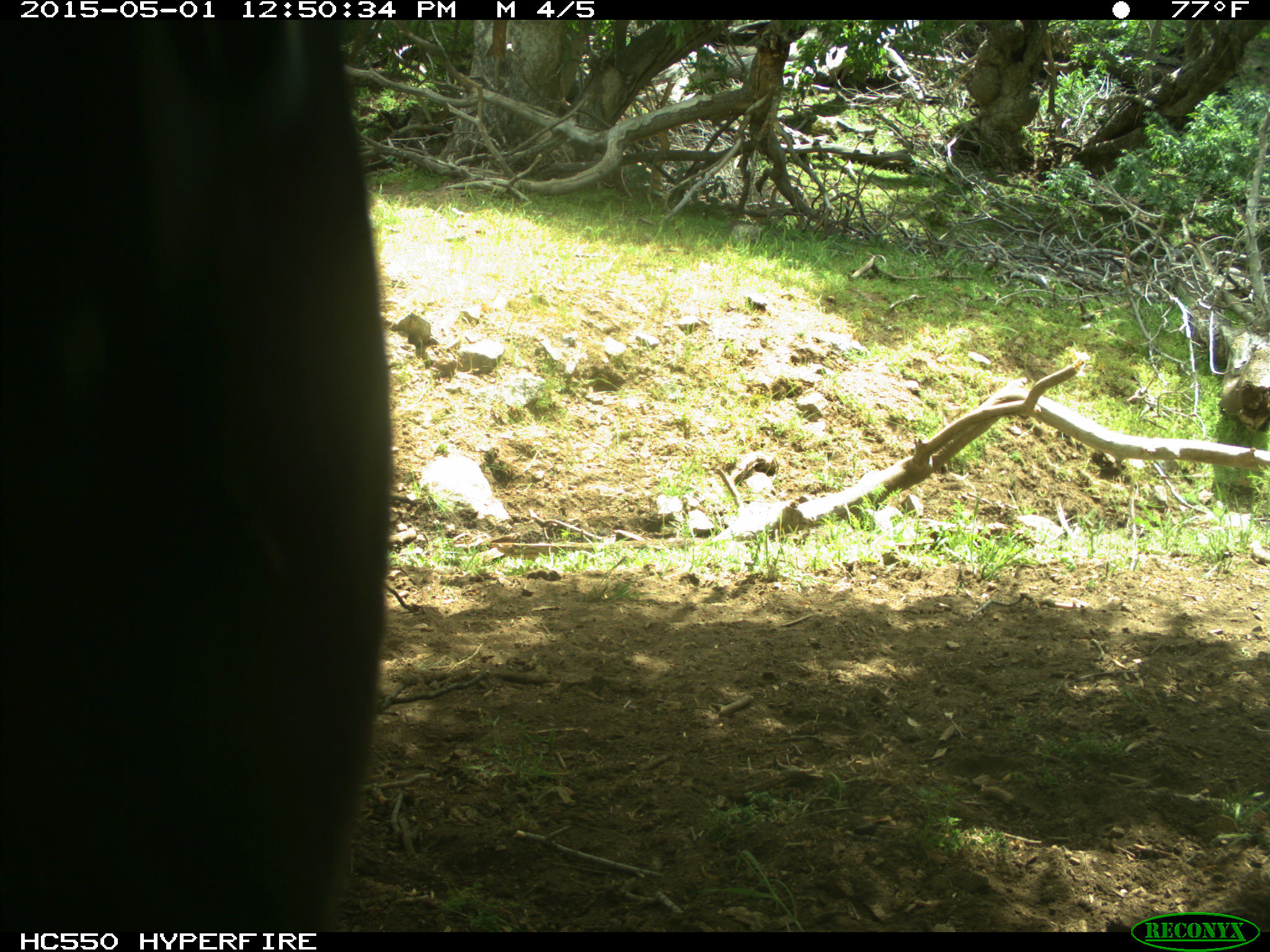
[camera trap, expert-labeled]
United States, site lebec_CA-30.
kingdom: Animalia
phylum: Chordata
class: Mammalia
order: Artiodactyla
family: Bovidae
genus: Bos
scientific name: Bos taurus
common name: domestic cow